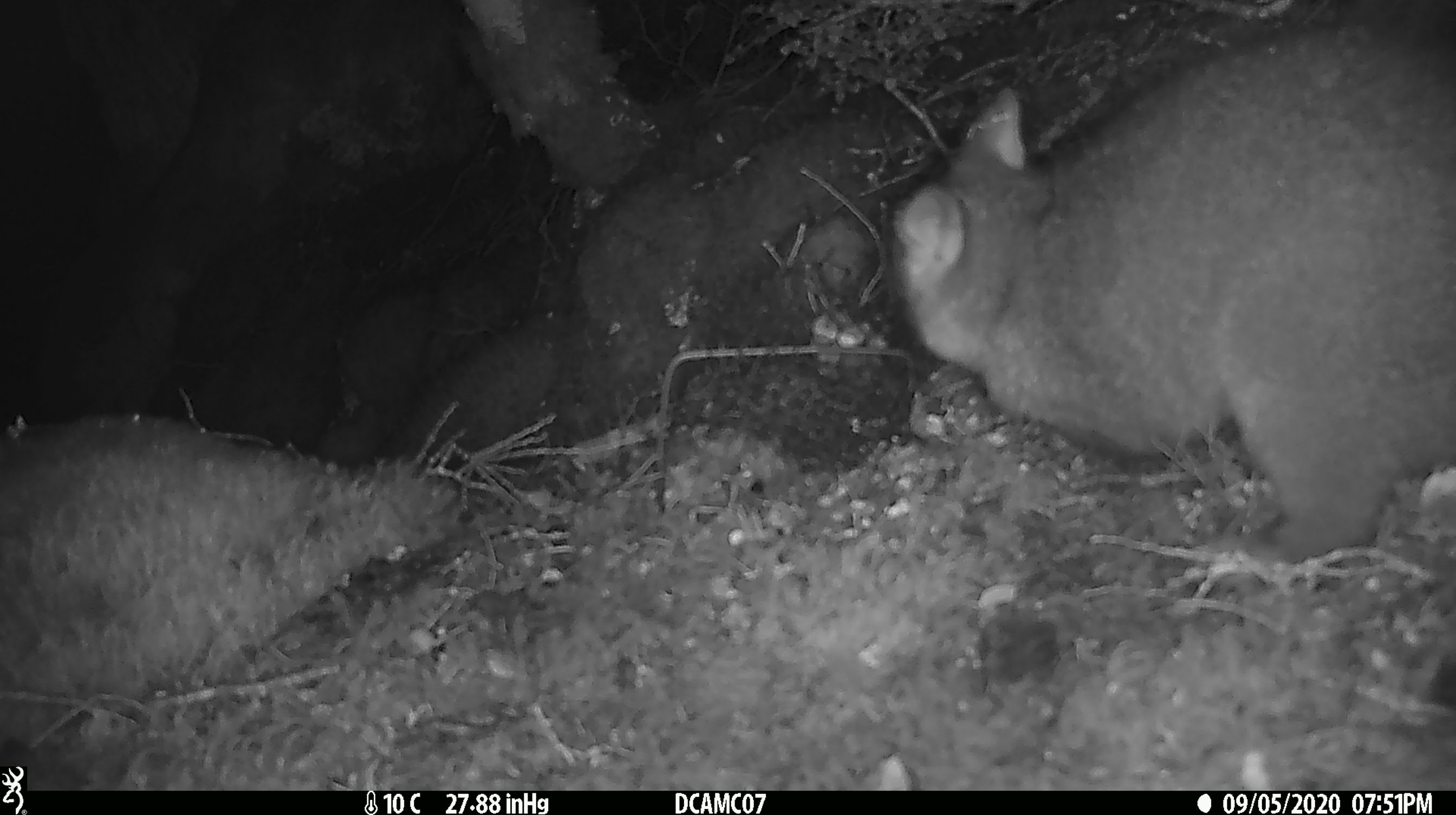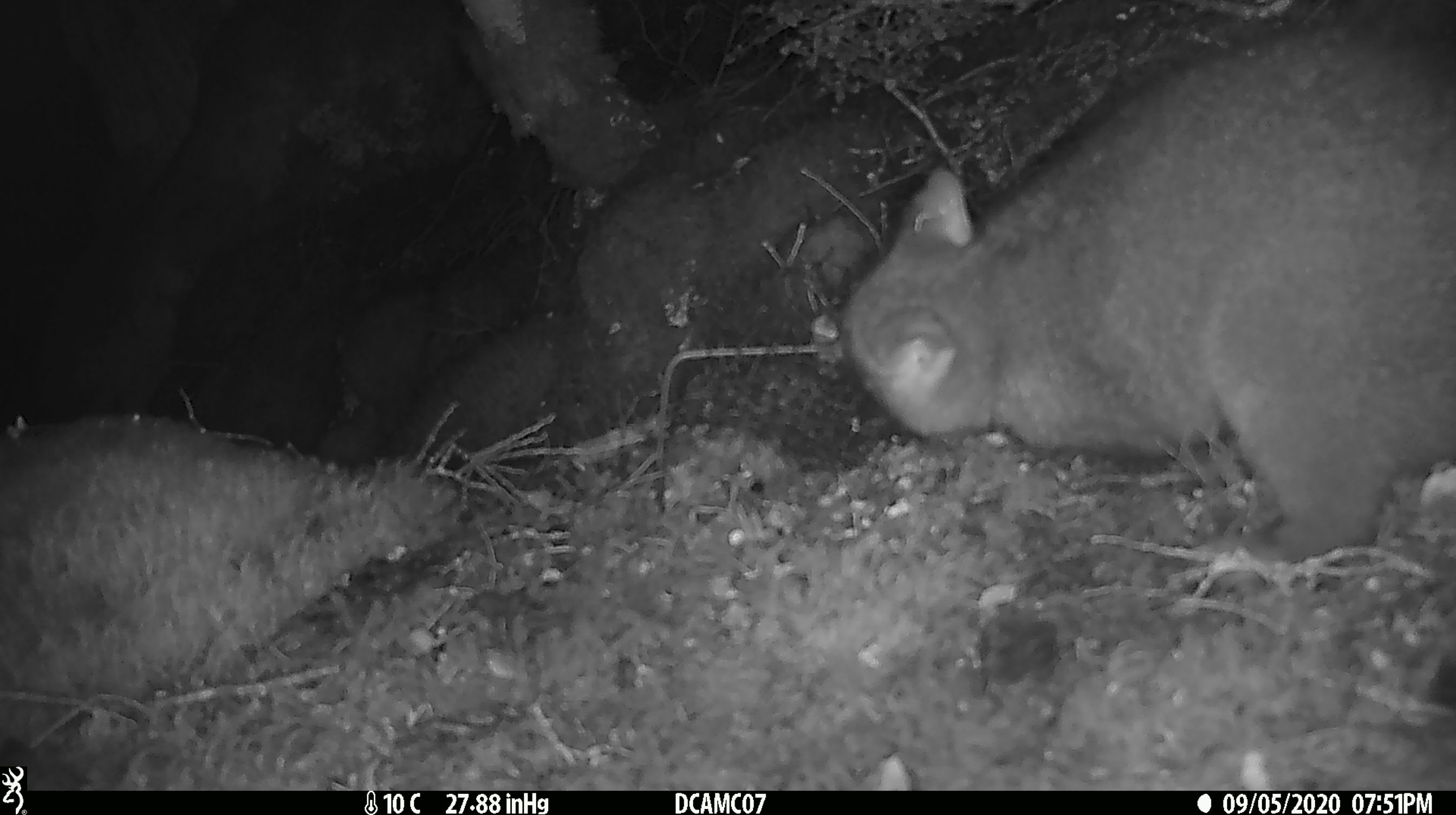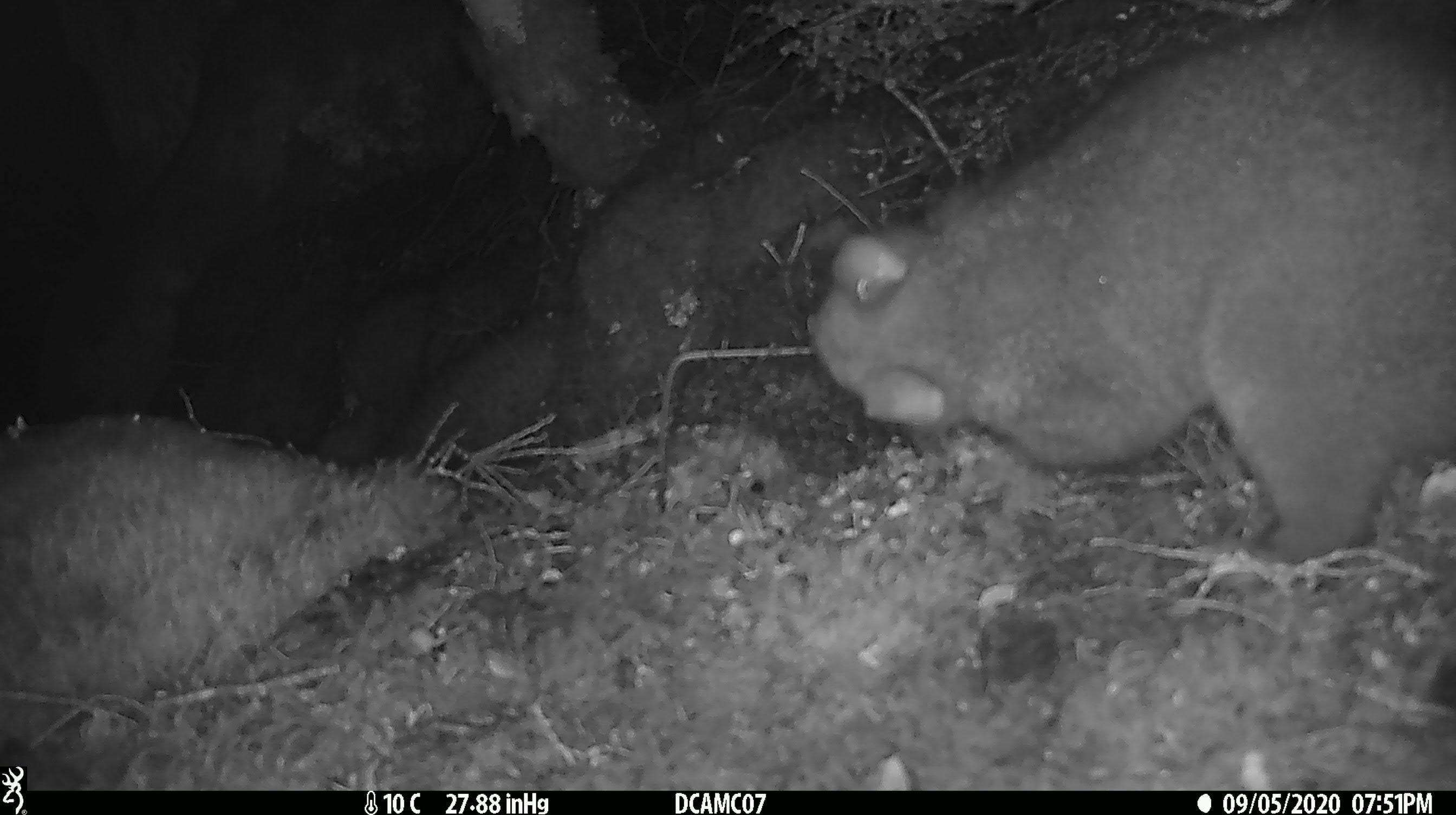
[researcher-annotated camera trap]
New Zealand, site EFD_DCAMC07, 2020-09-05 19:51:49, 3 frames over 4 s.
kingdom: Animalia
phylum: Chordata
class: Mammalia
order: Diprotodontia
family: Phalangeridae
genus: Trichosurus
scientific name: Trichosurus vulpecula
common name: common brushtail possum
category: possum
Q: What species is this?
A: Possum (common brushtail possum) (Trichosurus vulpecula).